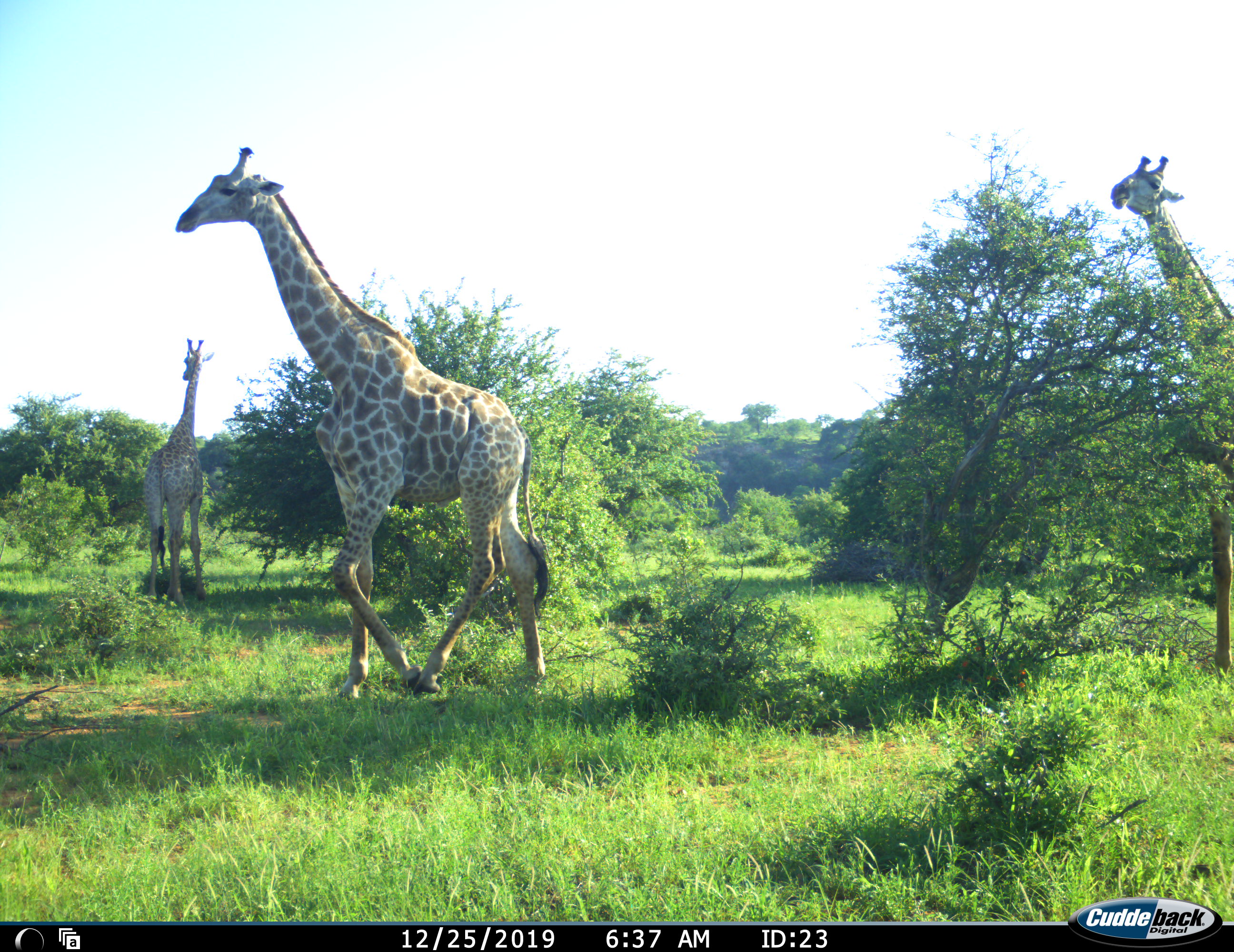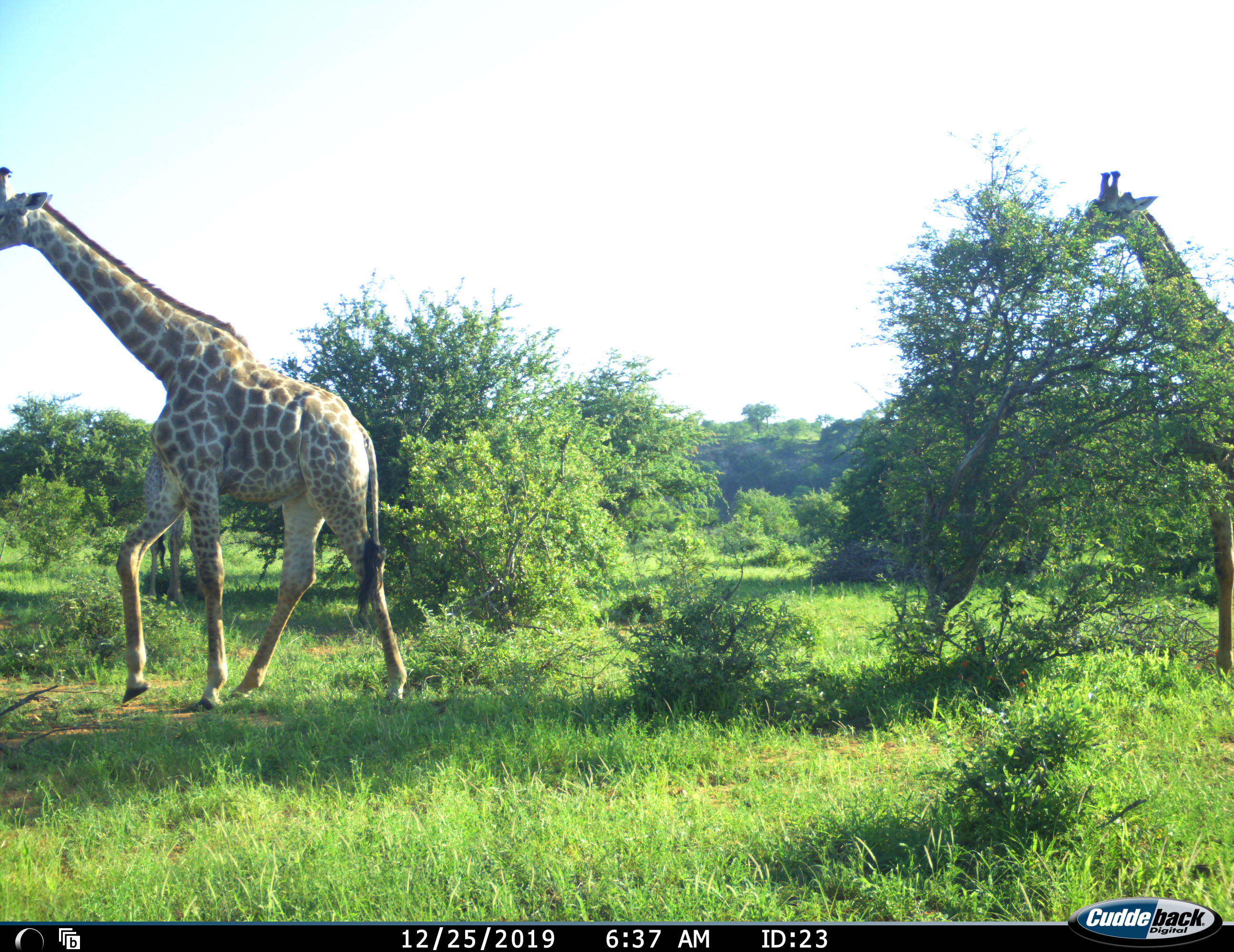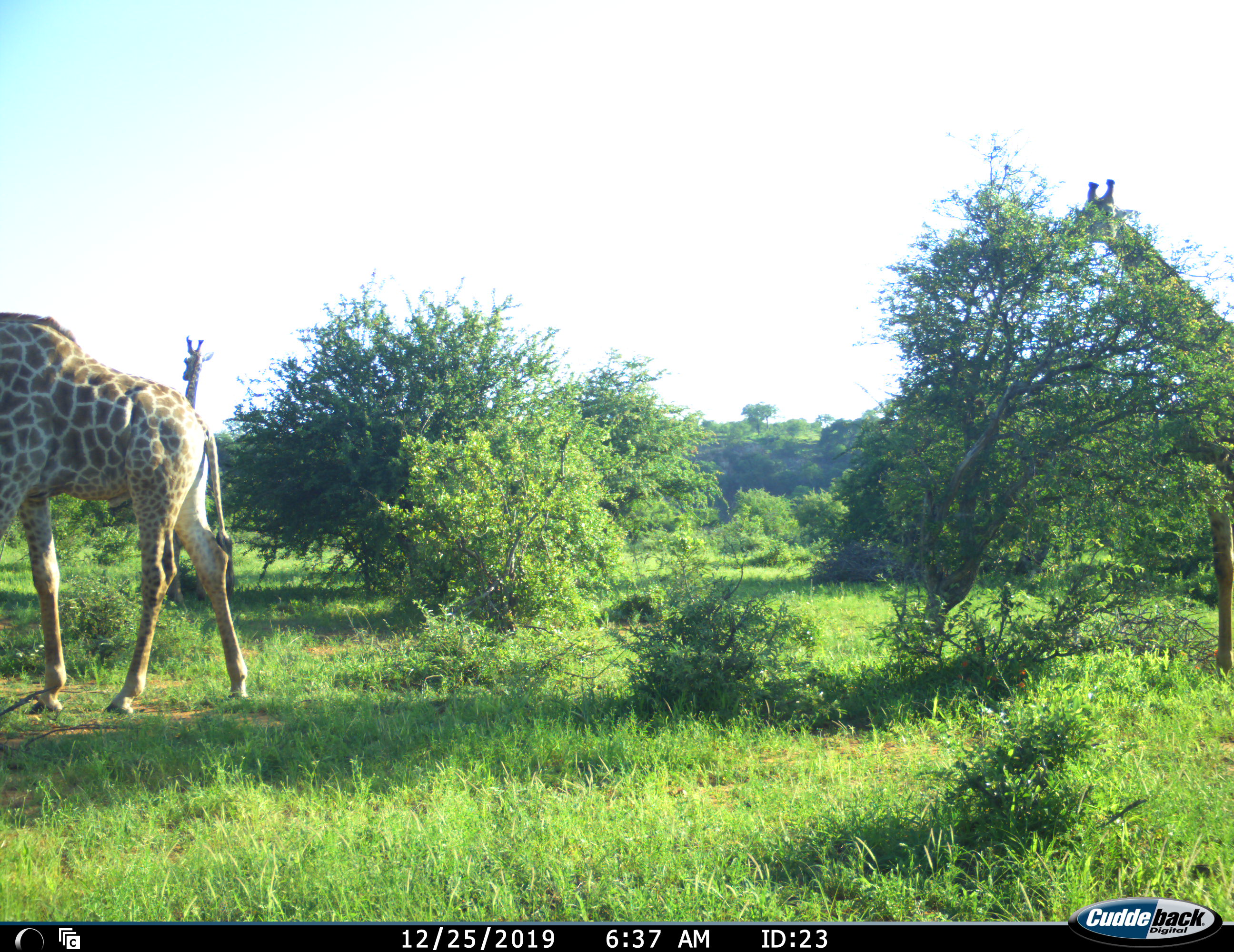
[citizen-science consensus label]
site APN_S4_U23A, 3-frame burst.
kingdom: Animalia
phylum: Chordata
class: Mammalia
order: Artiodactyla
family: Giraffidae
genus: Giraffa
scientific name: Giraffa camelopardalis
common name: giraffe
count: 3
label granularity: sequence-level